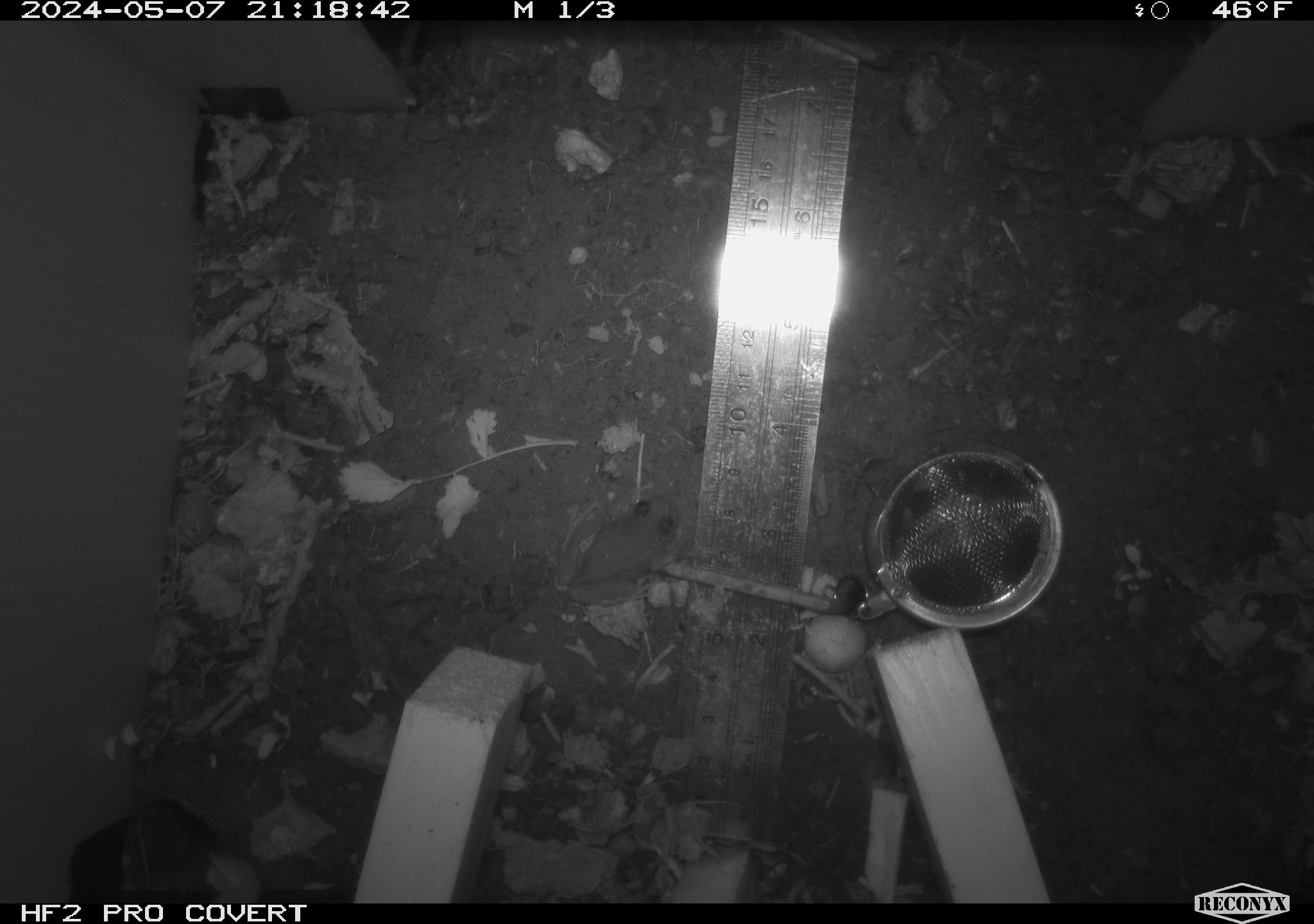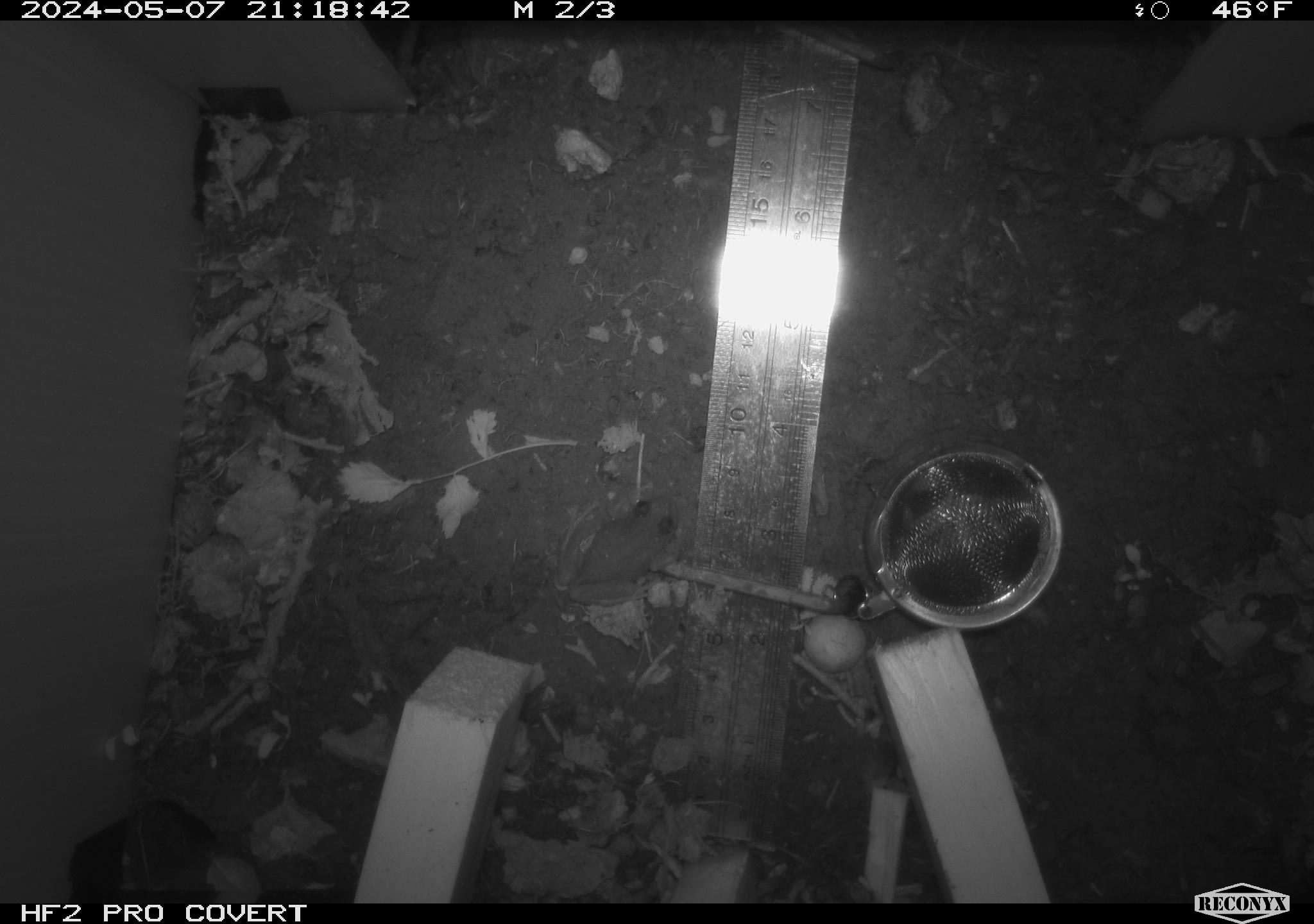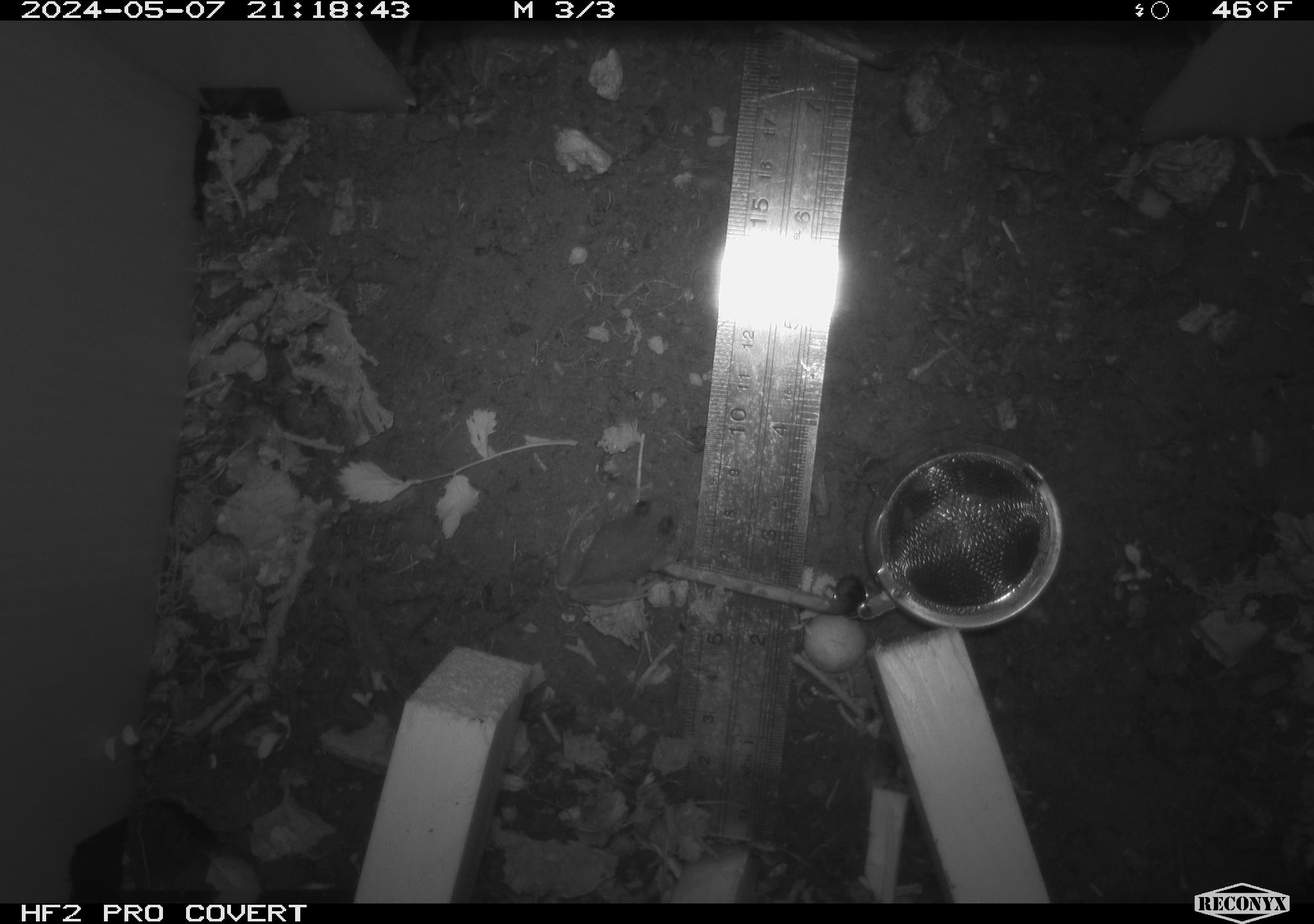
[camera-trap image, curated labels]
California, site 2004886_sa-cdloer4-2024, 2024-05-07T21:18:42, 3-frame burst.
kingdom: Animalia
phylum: Chordata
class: Amphibia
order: Anura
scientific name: Anura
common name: frogs